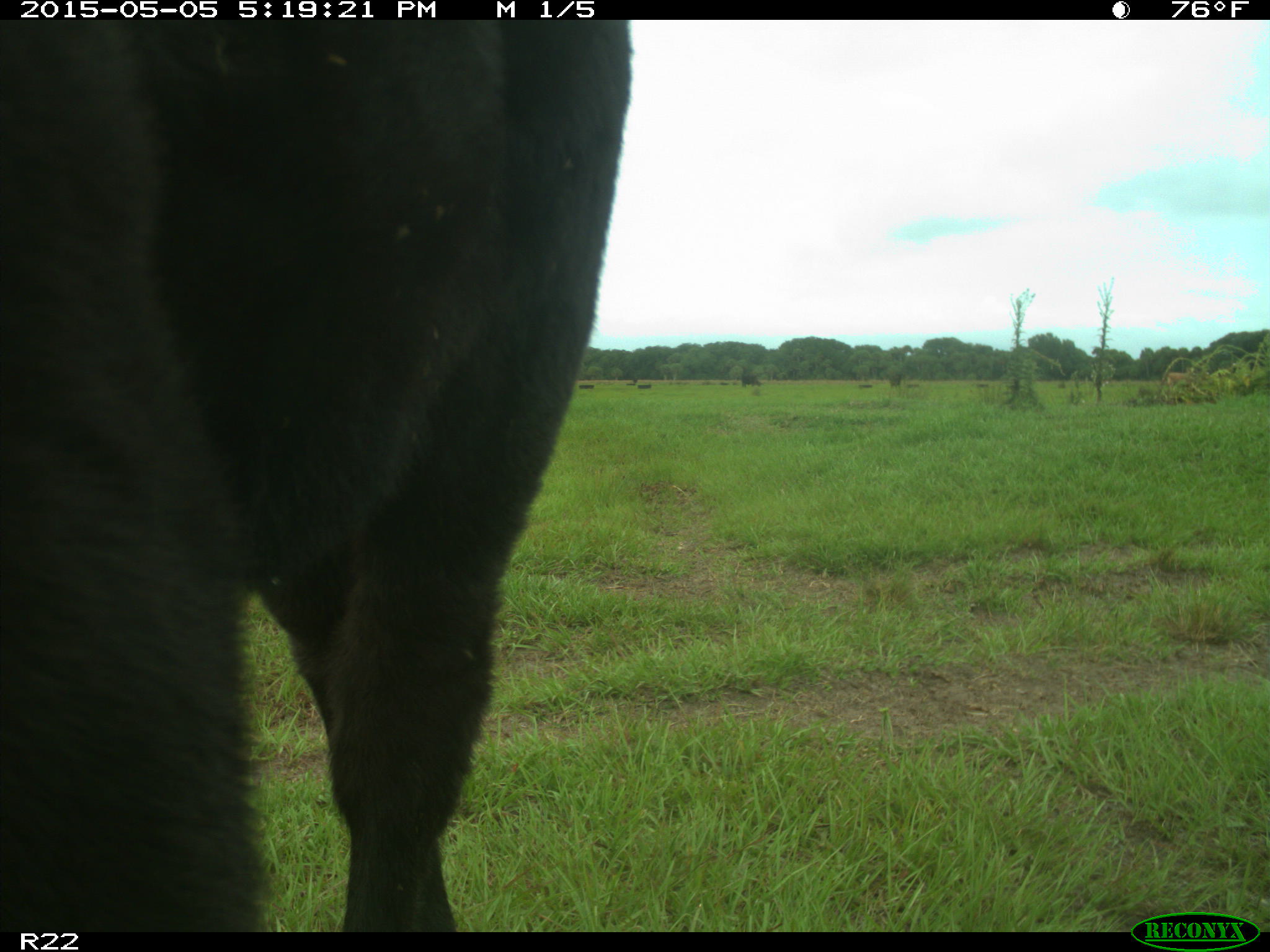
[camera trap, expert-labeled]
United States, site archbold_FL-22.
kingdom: Animalia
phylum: Chordata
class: Mammalia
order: Artiodactyla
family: Bovidae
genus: Bos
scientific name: Bos taurus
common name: domestic cow